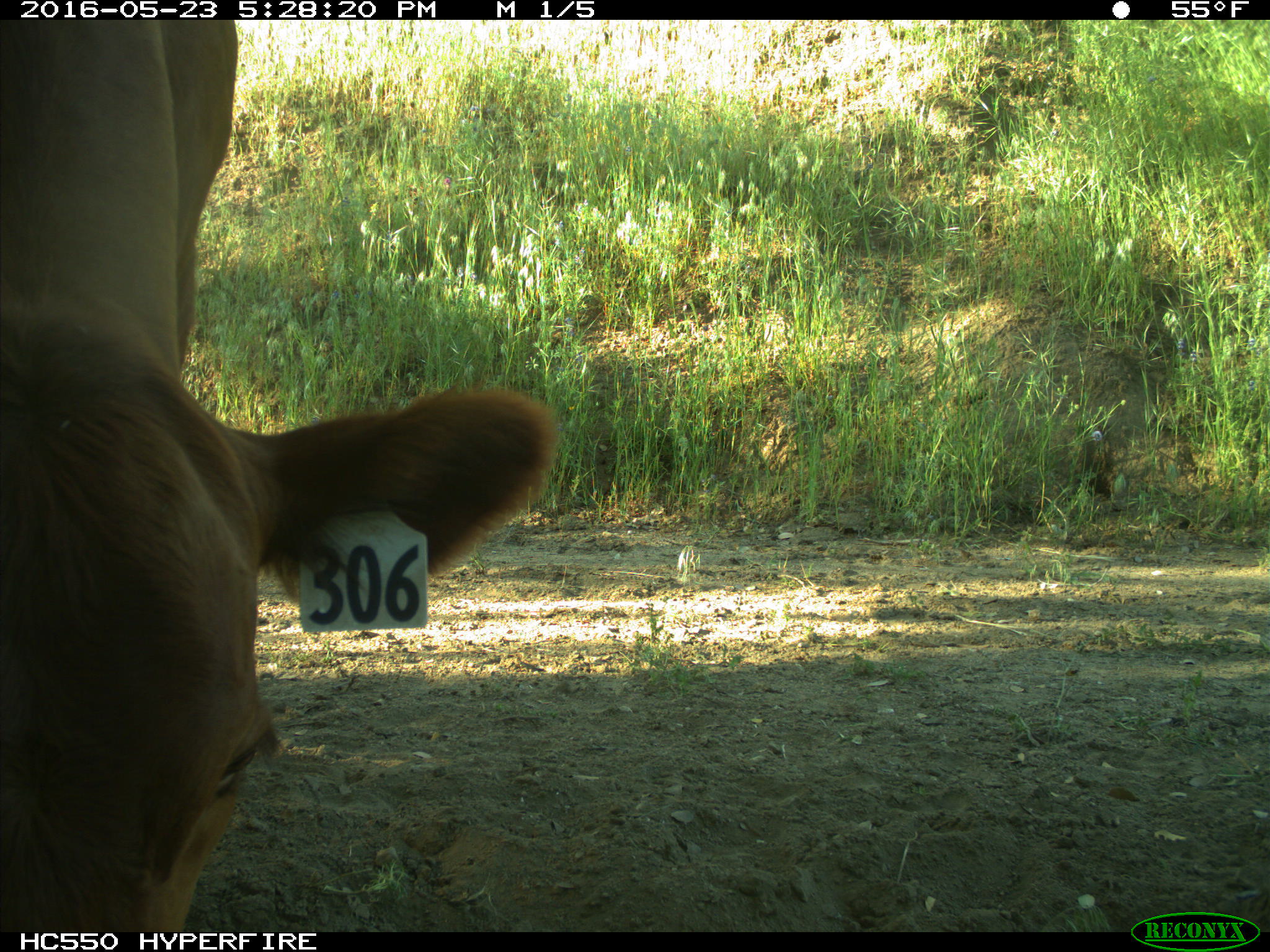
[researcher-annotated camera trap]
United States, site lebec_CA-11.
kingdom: Animalia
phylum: Chordata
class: Mammalia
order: Artiodactyla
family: Bovidae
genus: Bos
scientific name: Bos taurus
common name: domestic cow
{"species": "Bos taurus (domestic cow)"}